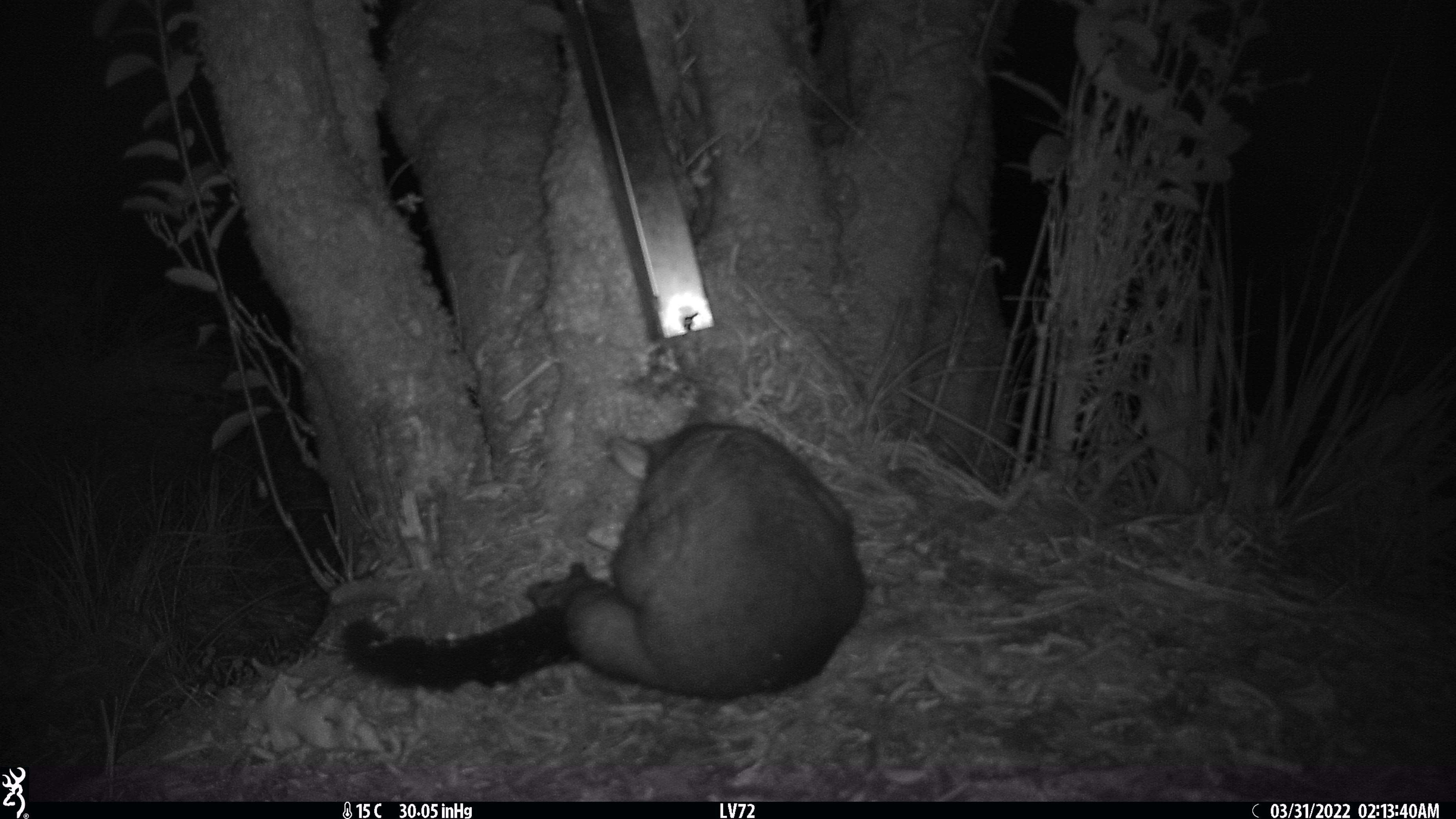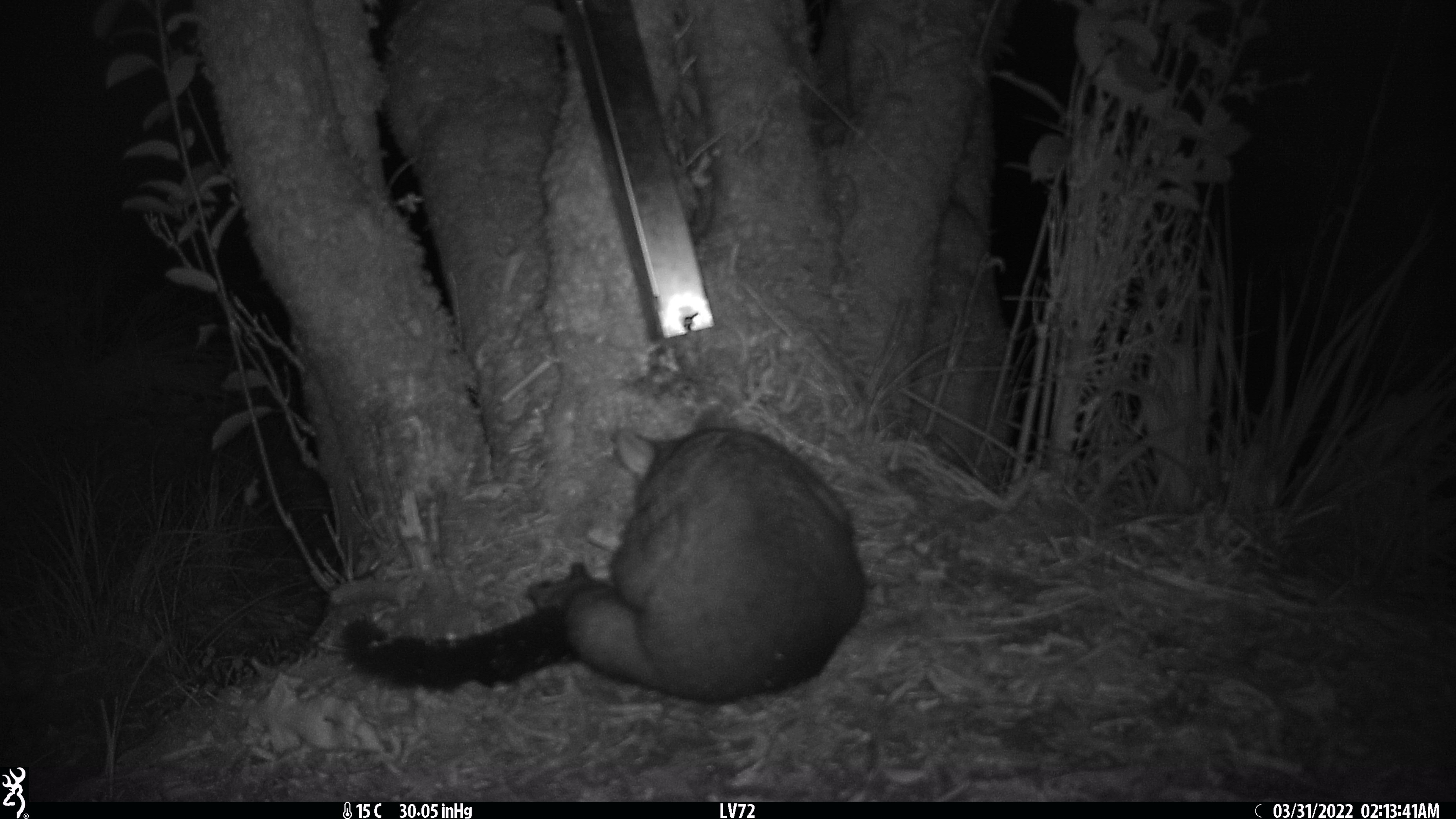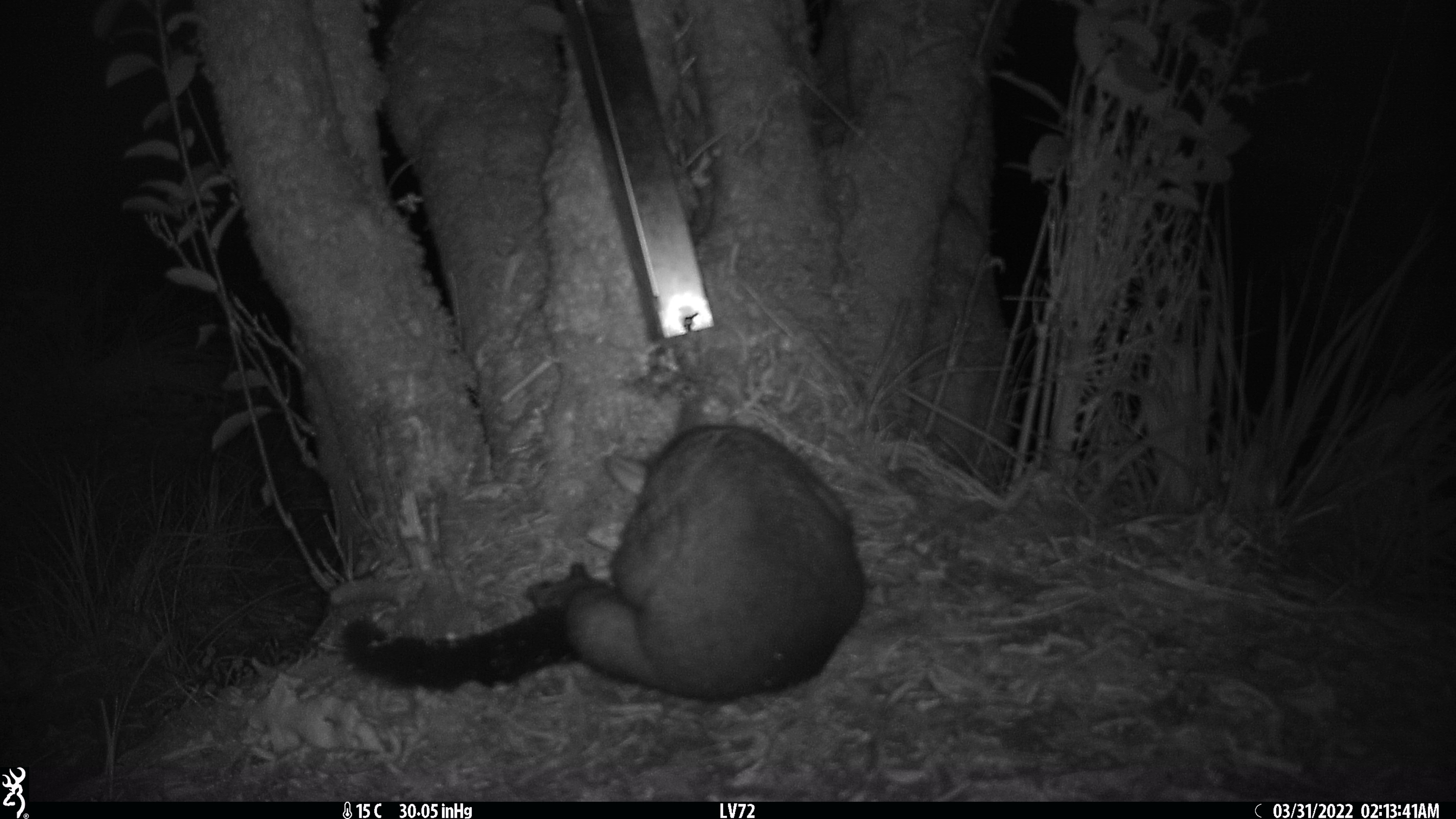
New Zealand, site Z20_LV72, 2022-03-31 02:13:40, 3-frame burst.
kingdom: Animalia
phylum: Chordata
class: Mammalia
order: Diprotodontia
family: Phalangeridae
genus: Trichosurus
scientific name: Trichosurus vulpecula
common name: common brushtail possum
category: possum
Possum (common brushtail possum) (Trichosurus vulpecula).